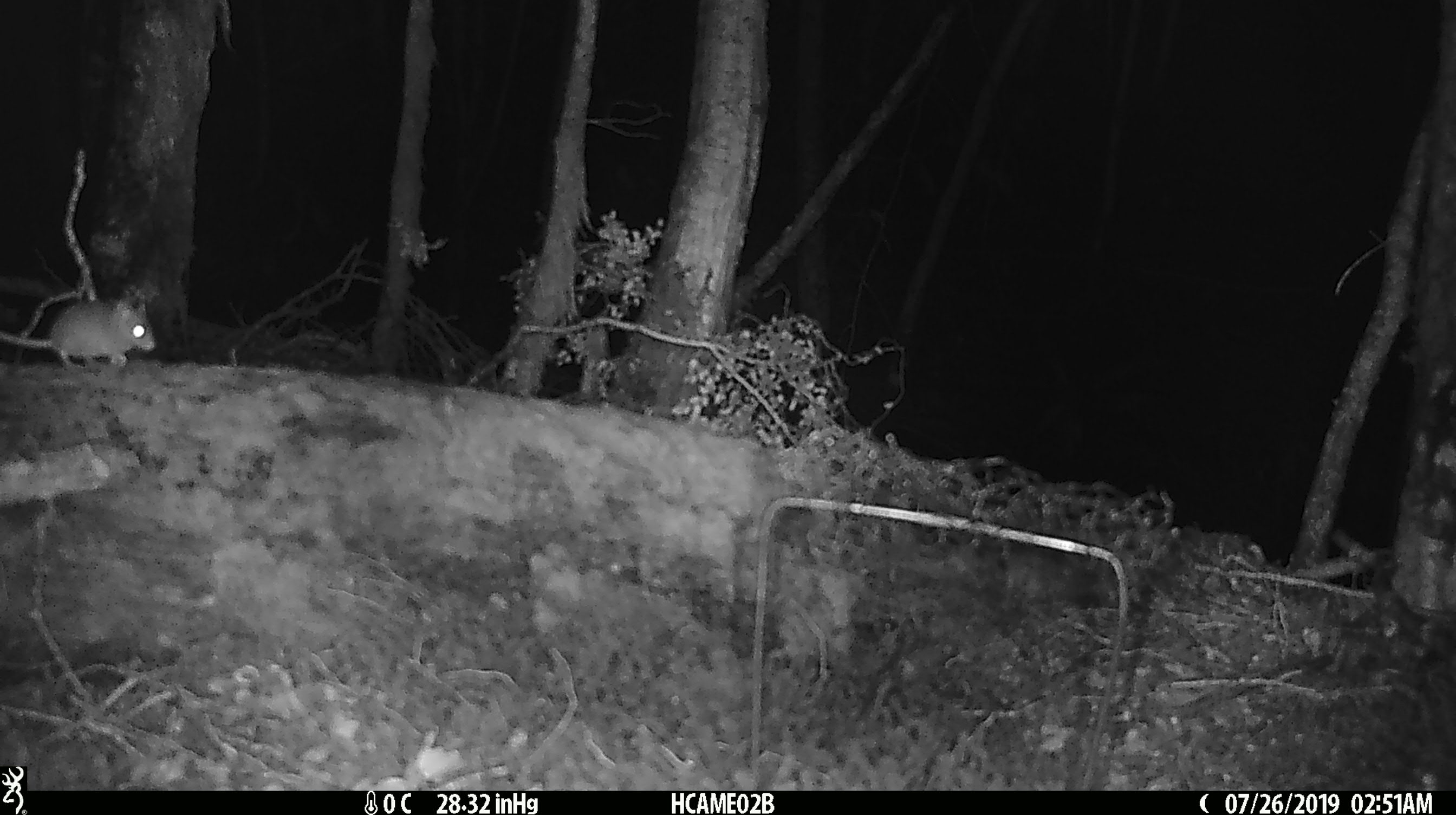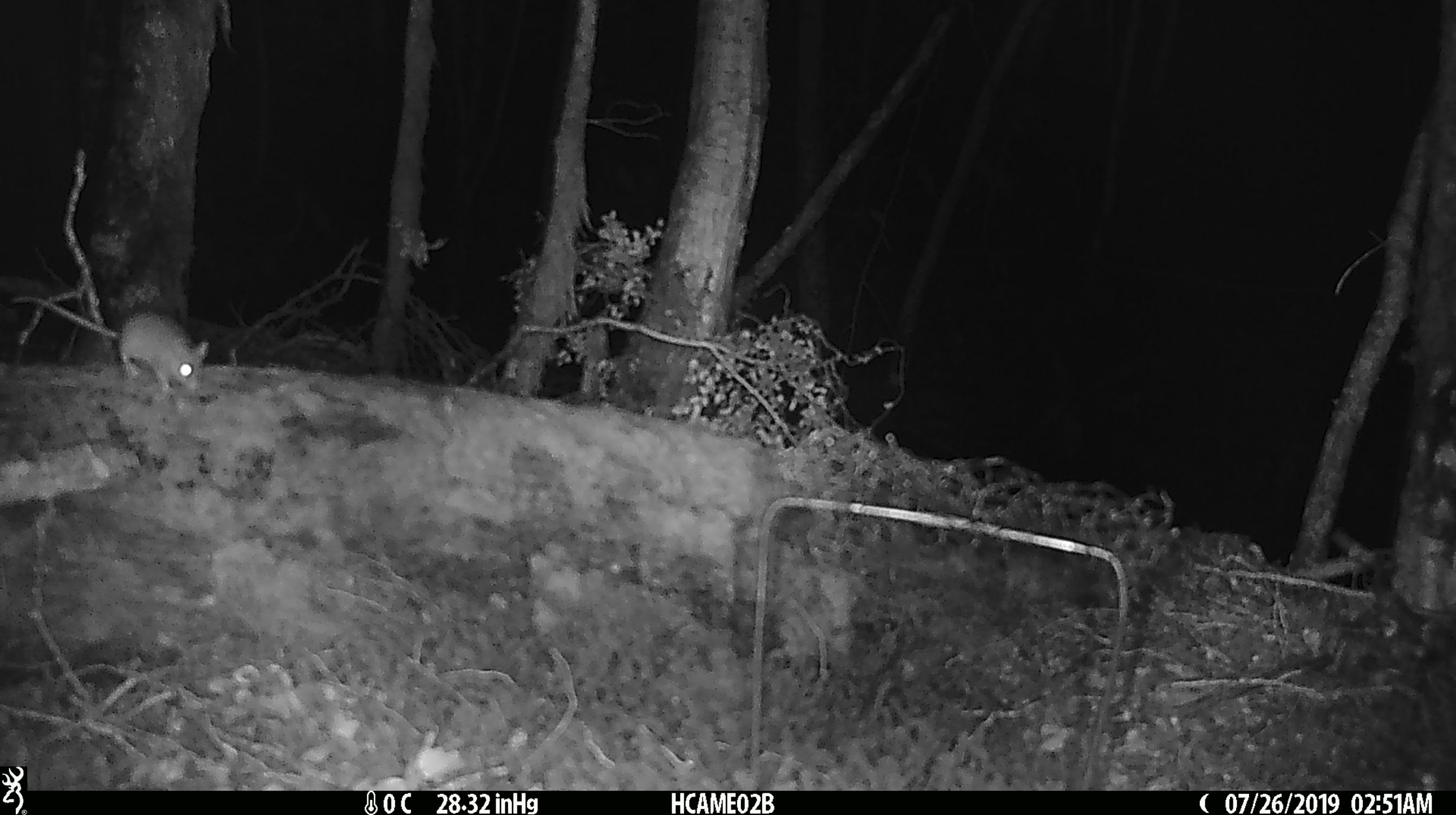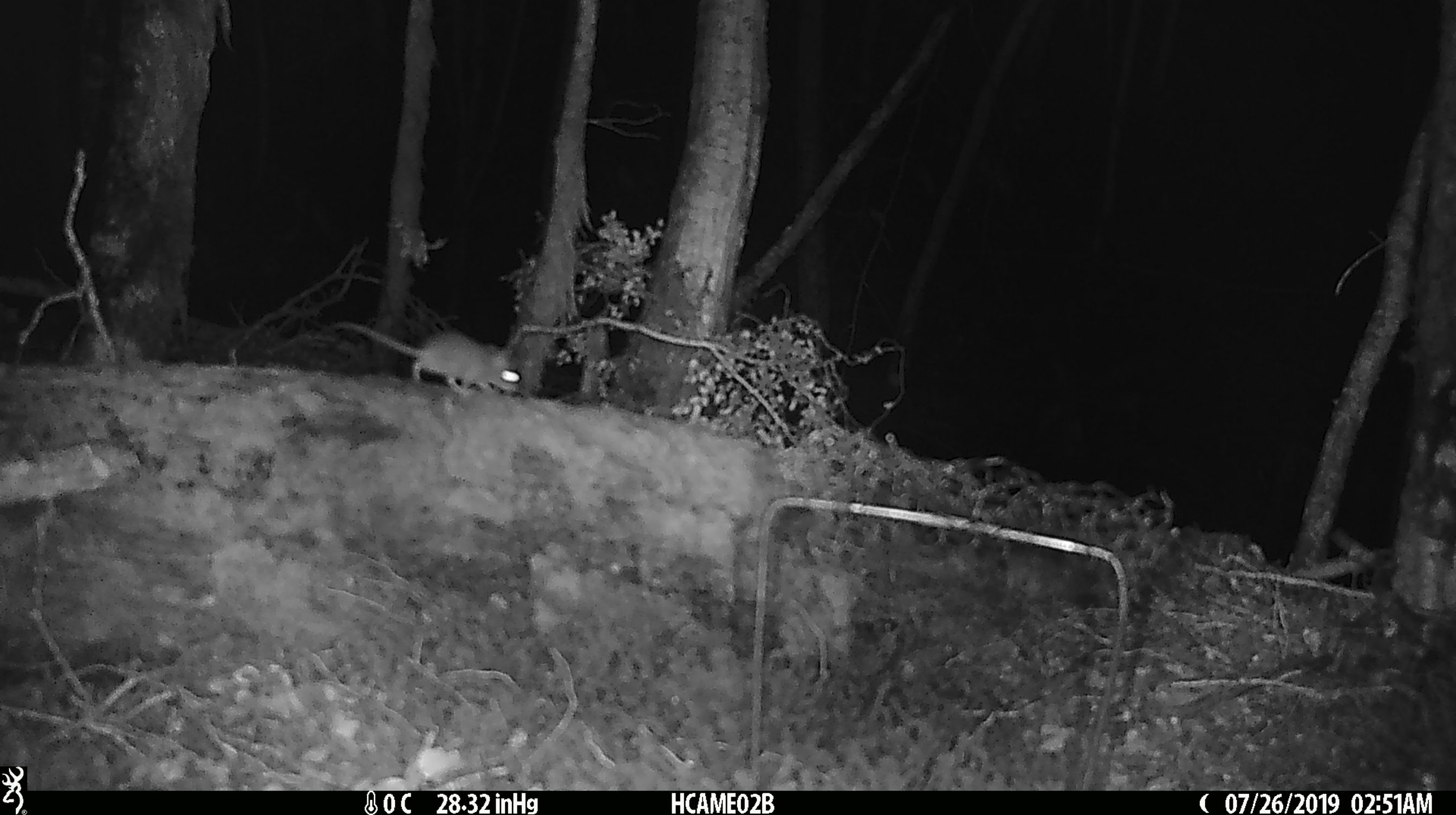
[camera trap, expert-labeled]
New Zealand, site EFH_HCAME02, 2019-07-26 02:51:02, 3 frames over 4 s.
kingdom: Animalia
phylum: Chordata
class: Mammalia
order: Rodentia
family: Muridae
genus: Mus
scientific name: Mus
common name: mouse